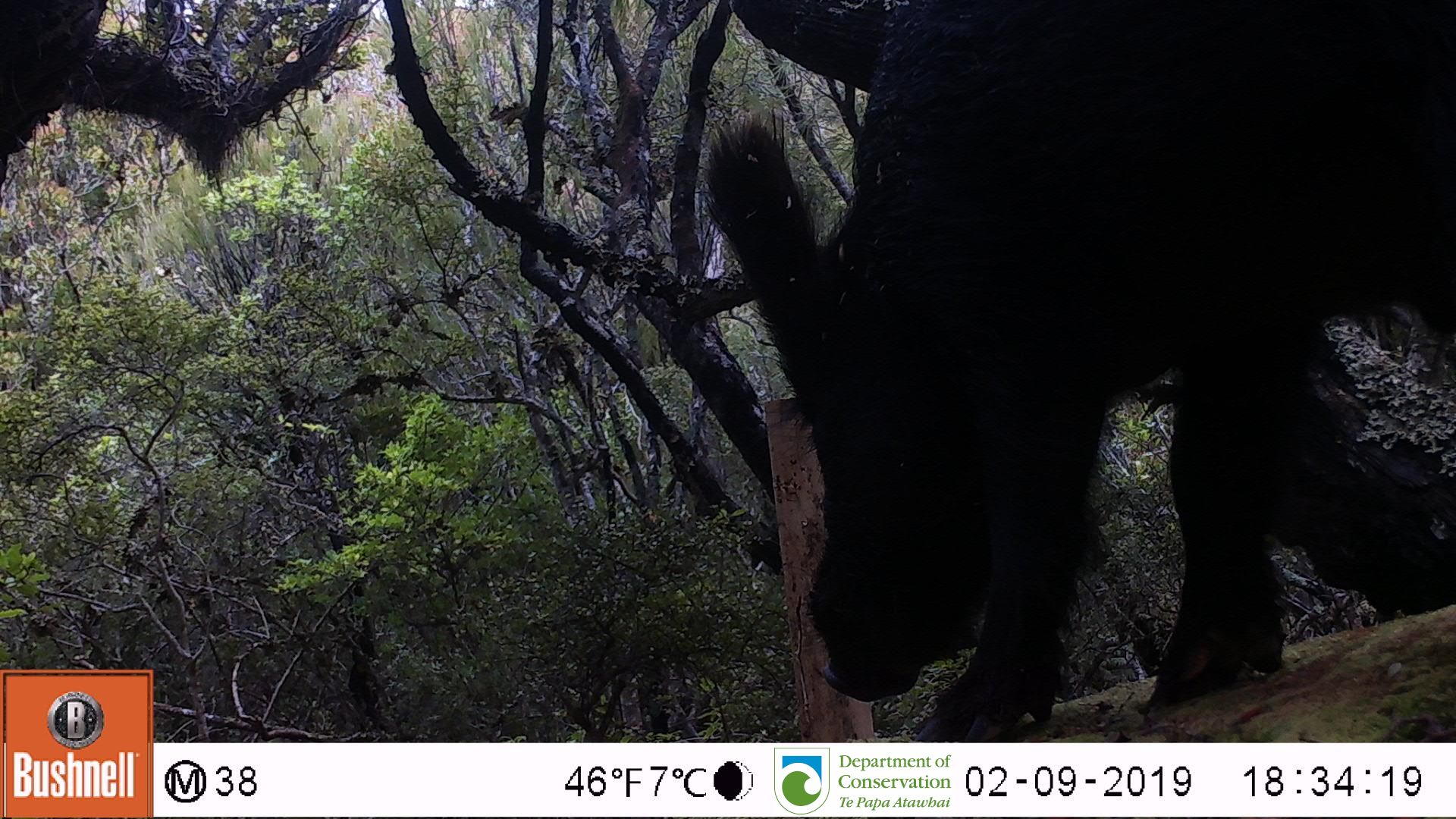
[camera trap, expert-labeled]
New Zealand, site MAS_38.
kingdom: Animalia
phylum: Chordata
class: Mammalia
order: Artiodactyla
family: Suidae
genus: Sus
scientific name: Sus scrofa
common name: pig